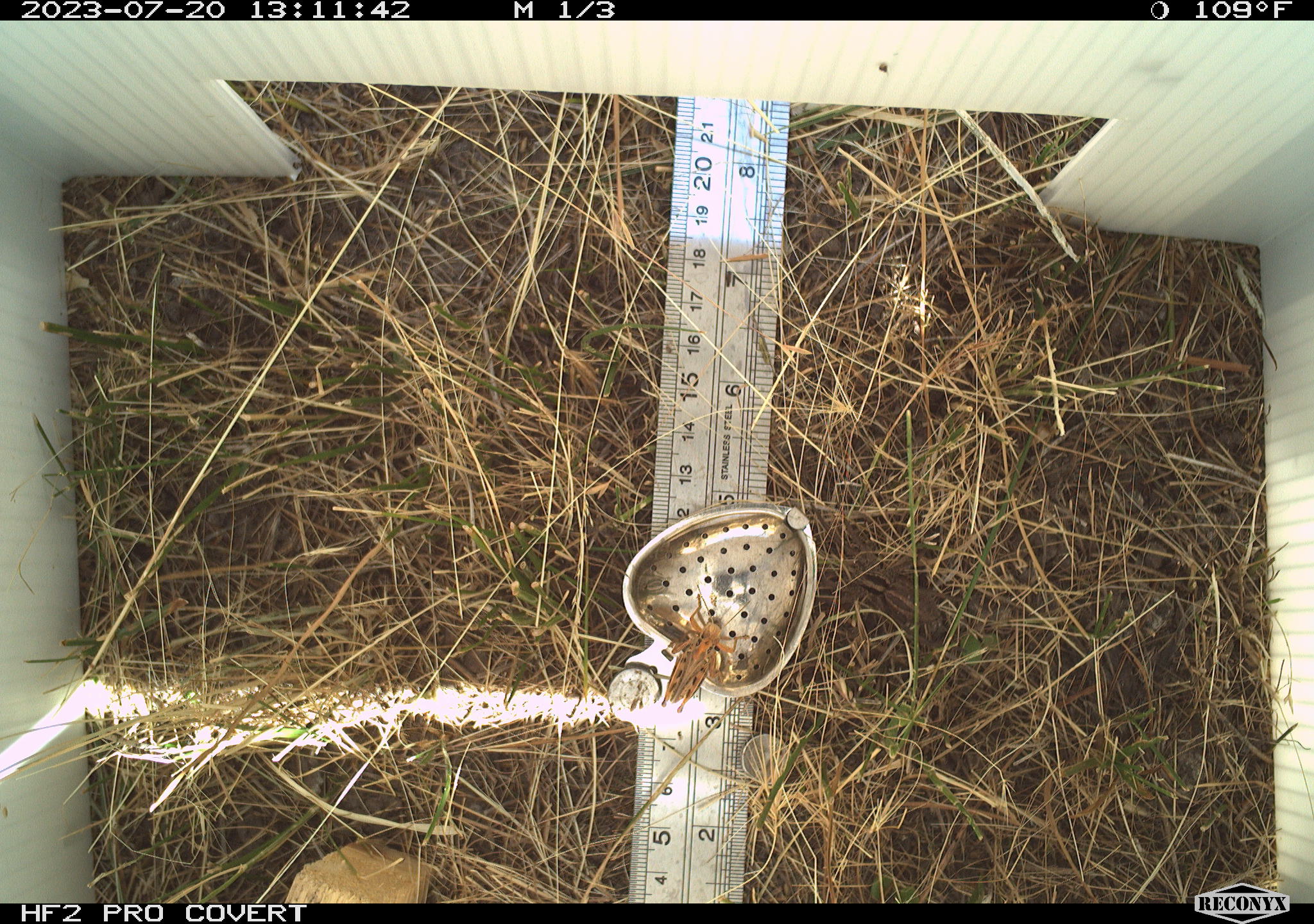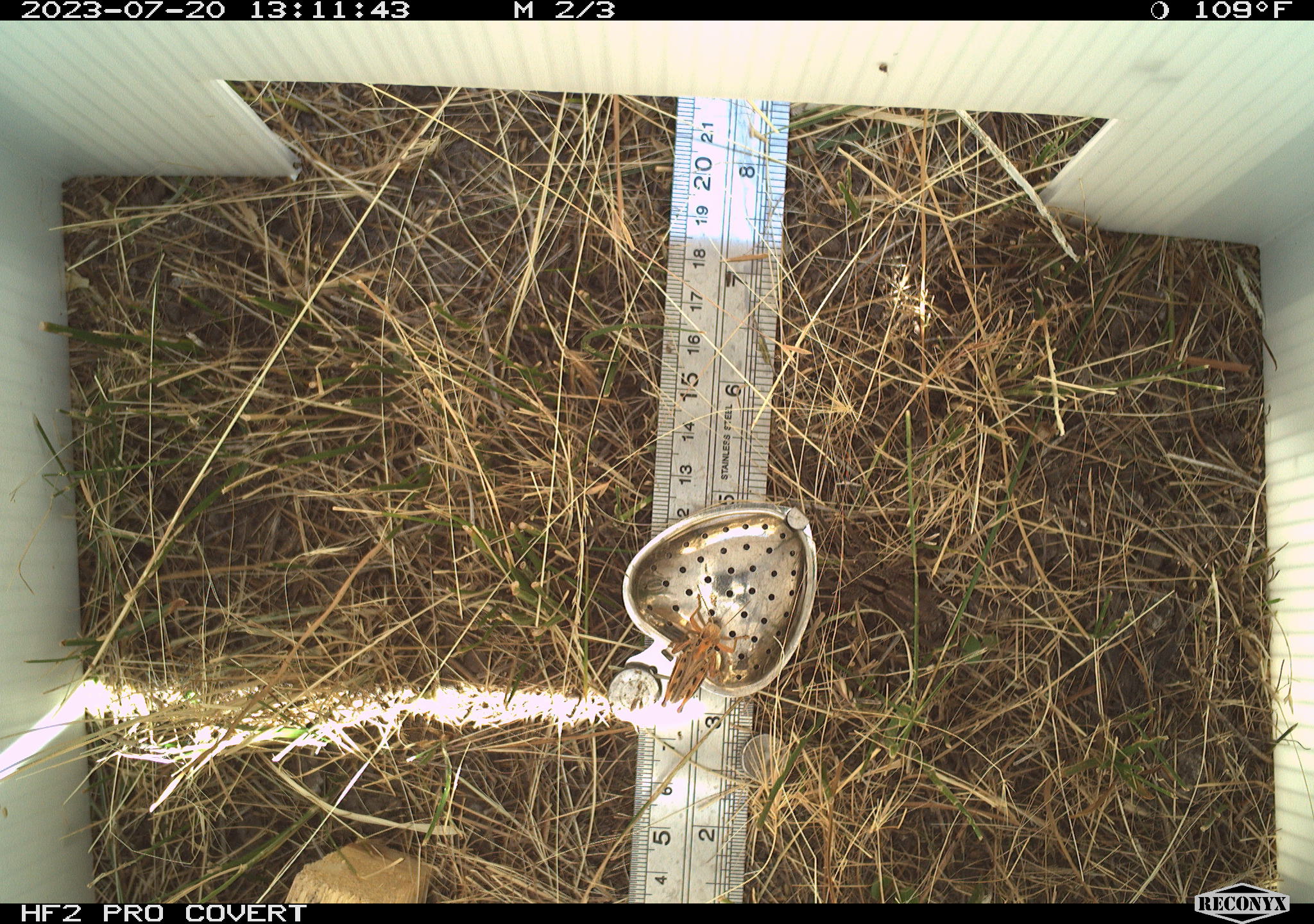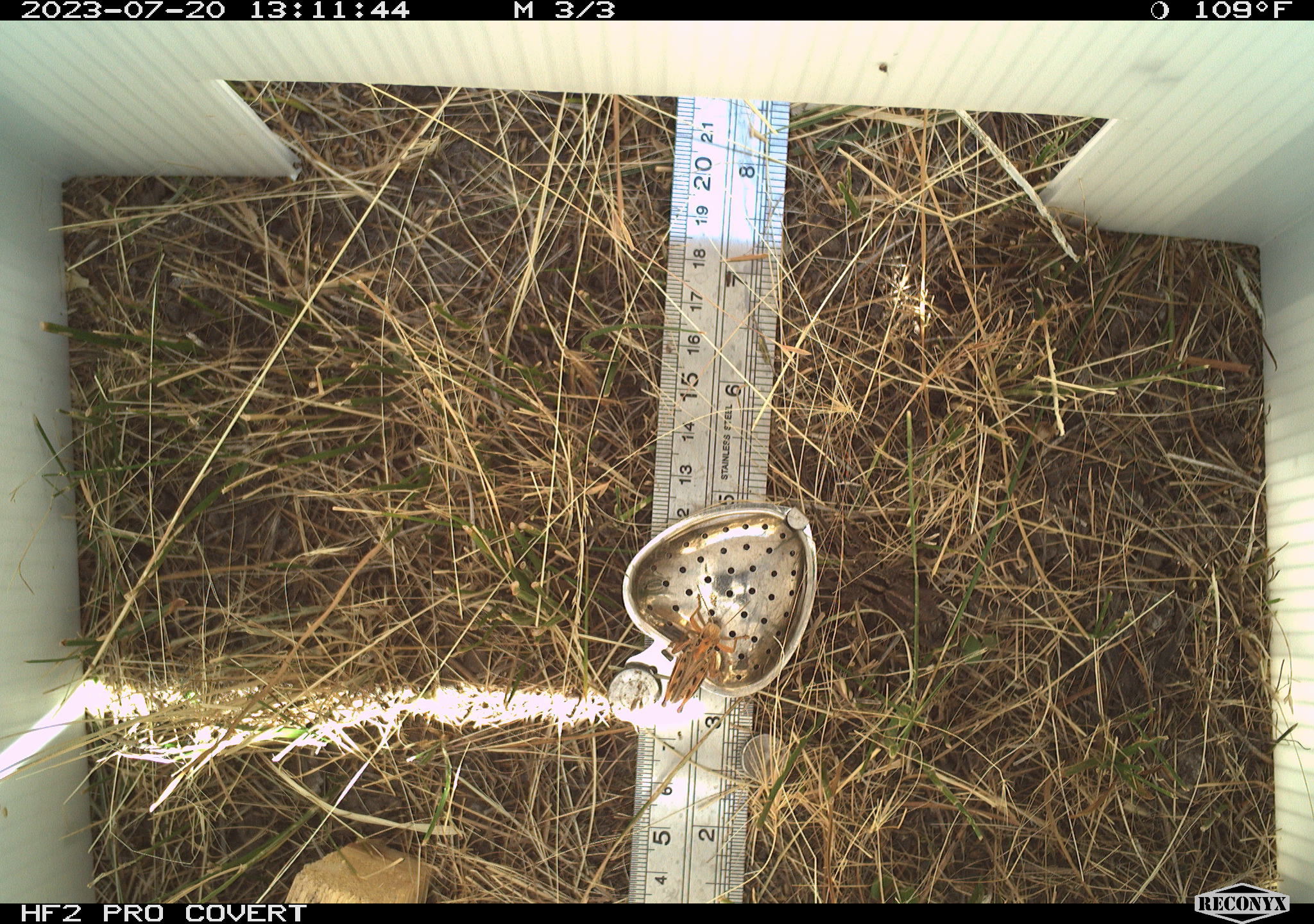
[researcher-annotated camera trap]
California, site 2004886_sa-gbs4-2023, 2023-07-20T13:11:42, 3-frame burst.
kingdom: Animalia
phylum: Arthropoda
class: Insecta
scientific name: Insecta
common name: insect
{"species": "insect (Insecta)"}